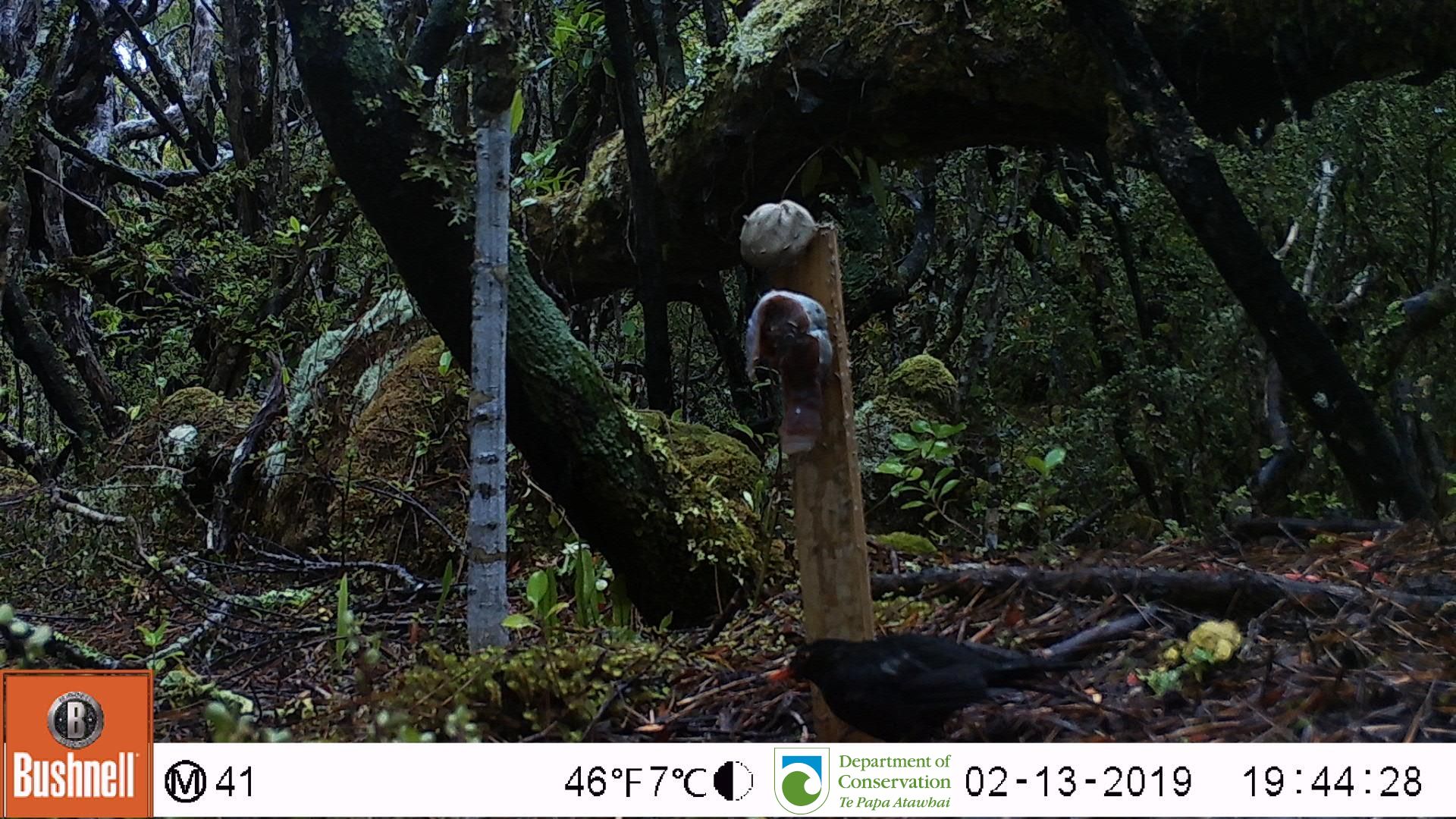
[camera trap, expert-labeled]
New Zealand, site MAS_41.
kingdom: Animalia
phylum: Chordata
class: Aves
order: Passeriformes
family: Turdidae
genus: Turdus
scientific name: Turdus merula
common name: eurasian blackbird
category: blackbird